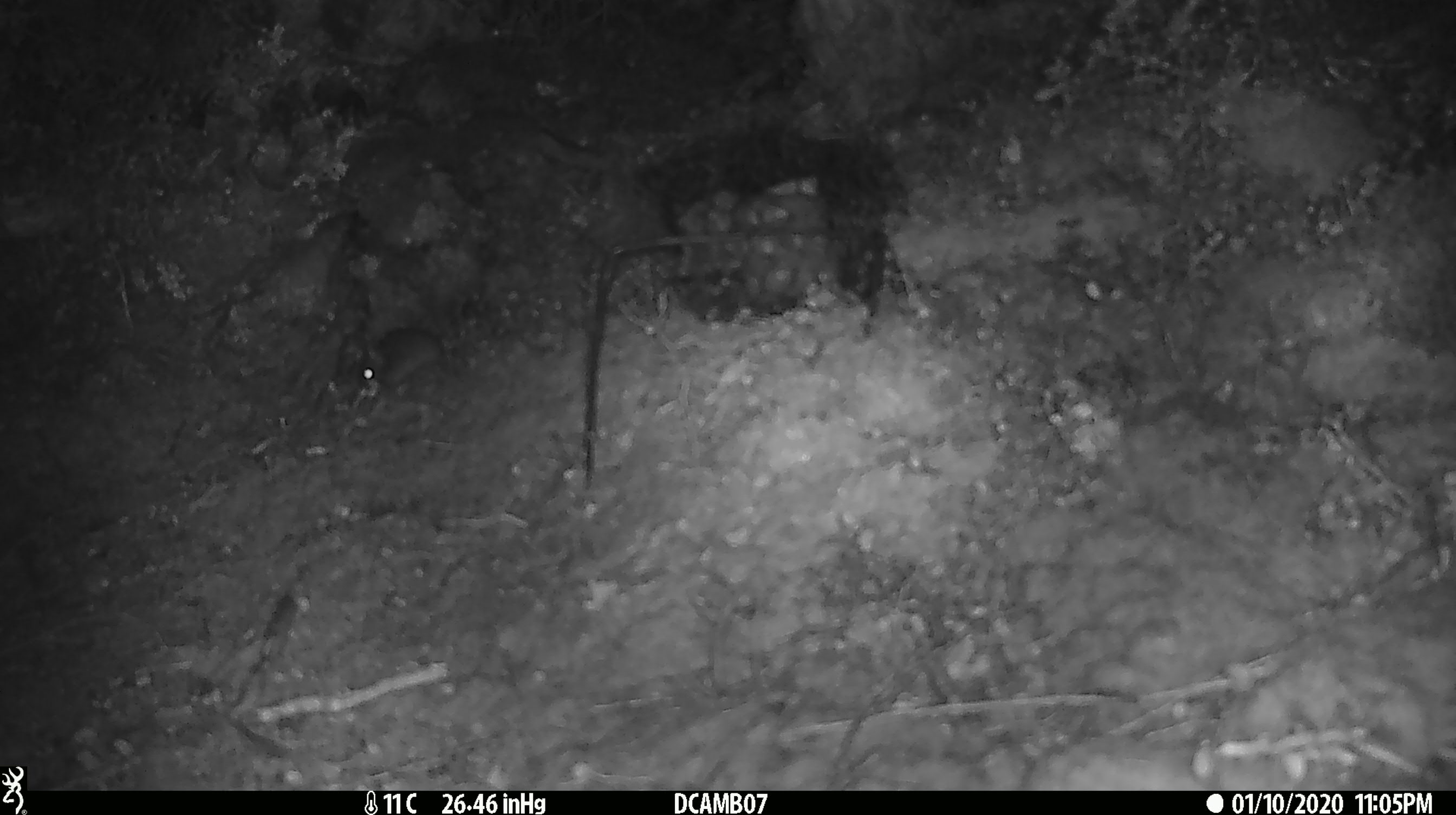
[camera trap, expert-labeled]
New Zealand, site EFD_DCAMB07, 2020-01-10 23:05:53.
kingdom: Animalia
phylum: Chordata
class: Mammalia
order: Rodentia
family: Muridae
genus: Mus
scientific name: Mus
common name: mouse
Mouse (Mus).